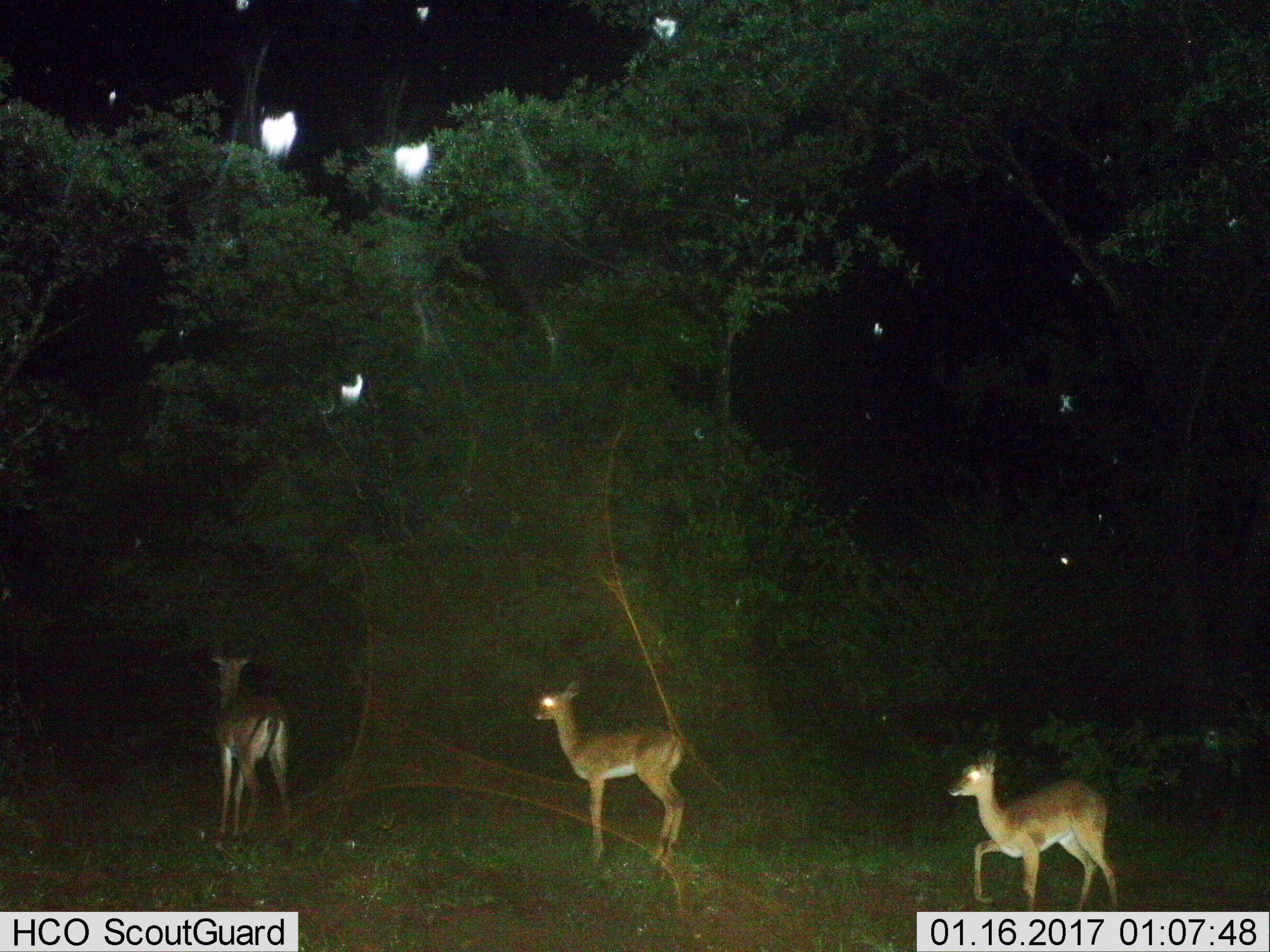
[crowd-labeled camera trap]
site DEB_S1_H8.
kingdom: Animalia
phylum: Chordata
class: Mammalia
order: Artiodactyla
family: Bovidae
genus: Aepyceros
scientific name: Aepyceros melampus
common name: impala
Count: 3.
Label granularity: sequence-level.